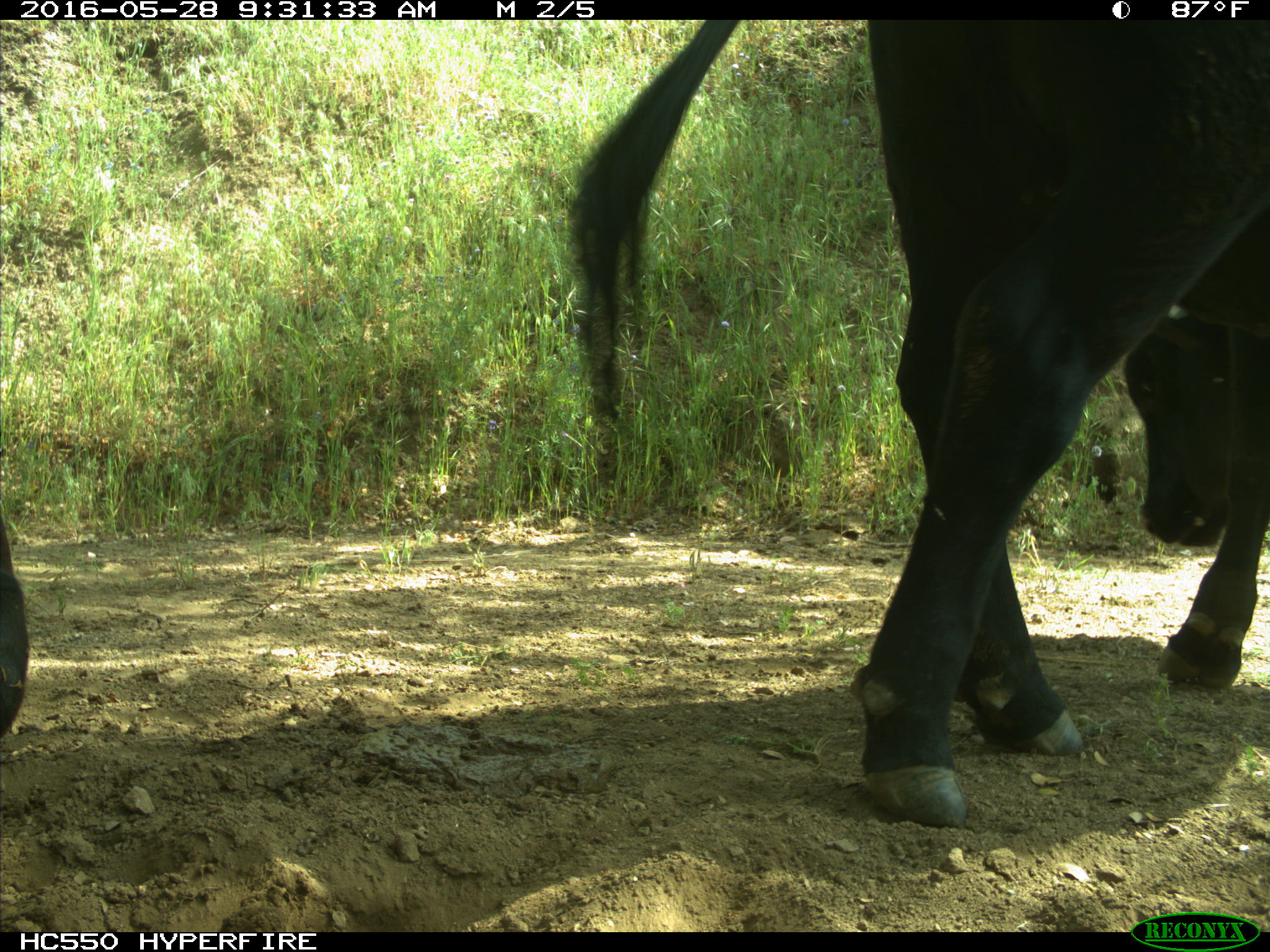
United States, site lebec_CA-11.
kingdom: Animalia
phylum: Chordata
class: Mammalia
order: Artiodactyla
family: Bovidae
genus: Bos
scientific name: Bos taurus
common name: domestic cow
Bos taurus (domestic cow).